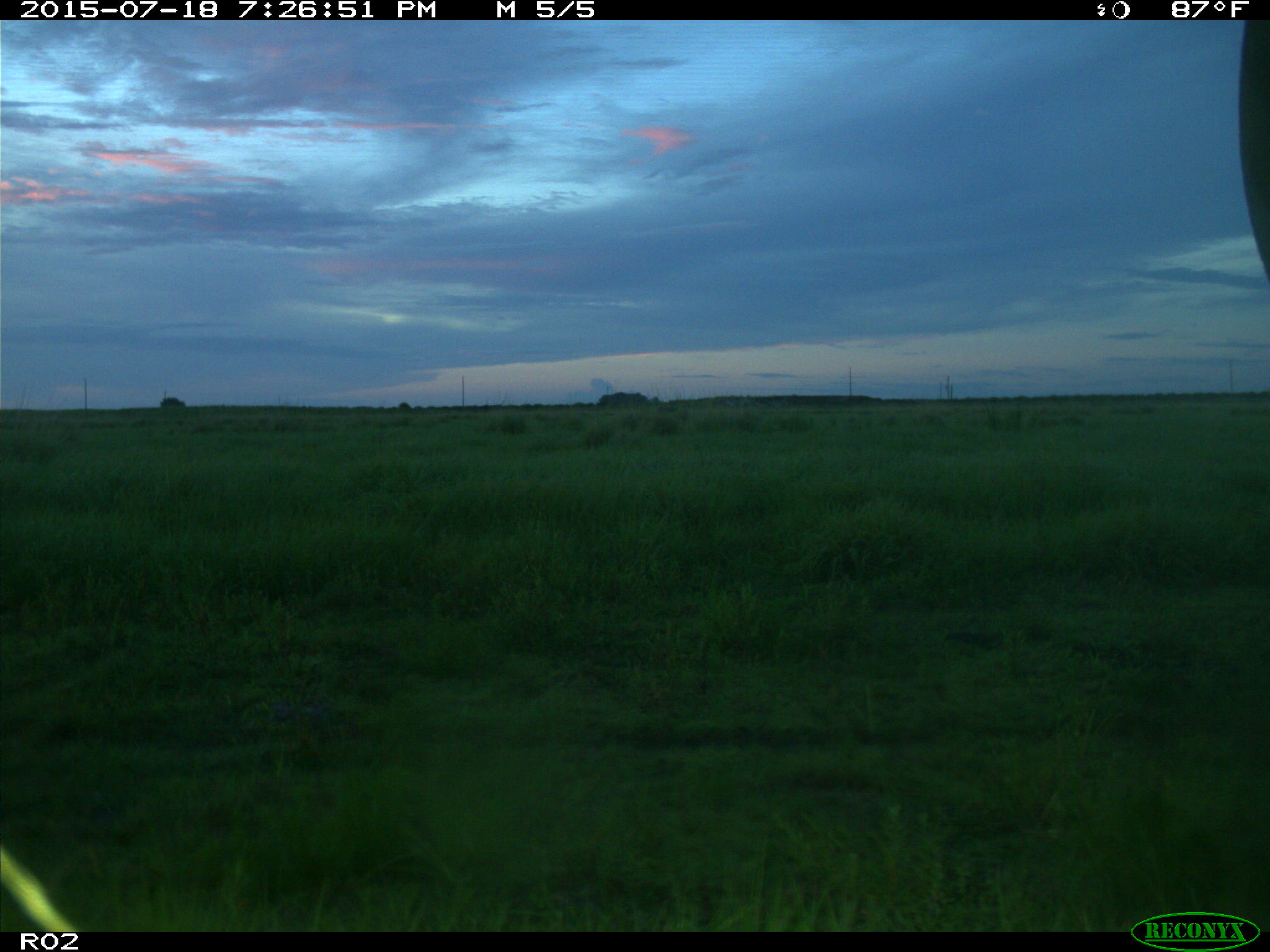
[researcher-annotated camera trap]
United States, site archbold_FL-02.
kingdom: Animalia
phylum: Chordata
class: Mammalia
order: Artiodactyla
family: Bovidae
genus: Bos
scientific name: Bos taurus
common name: domestic cow